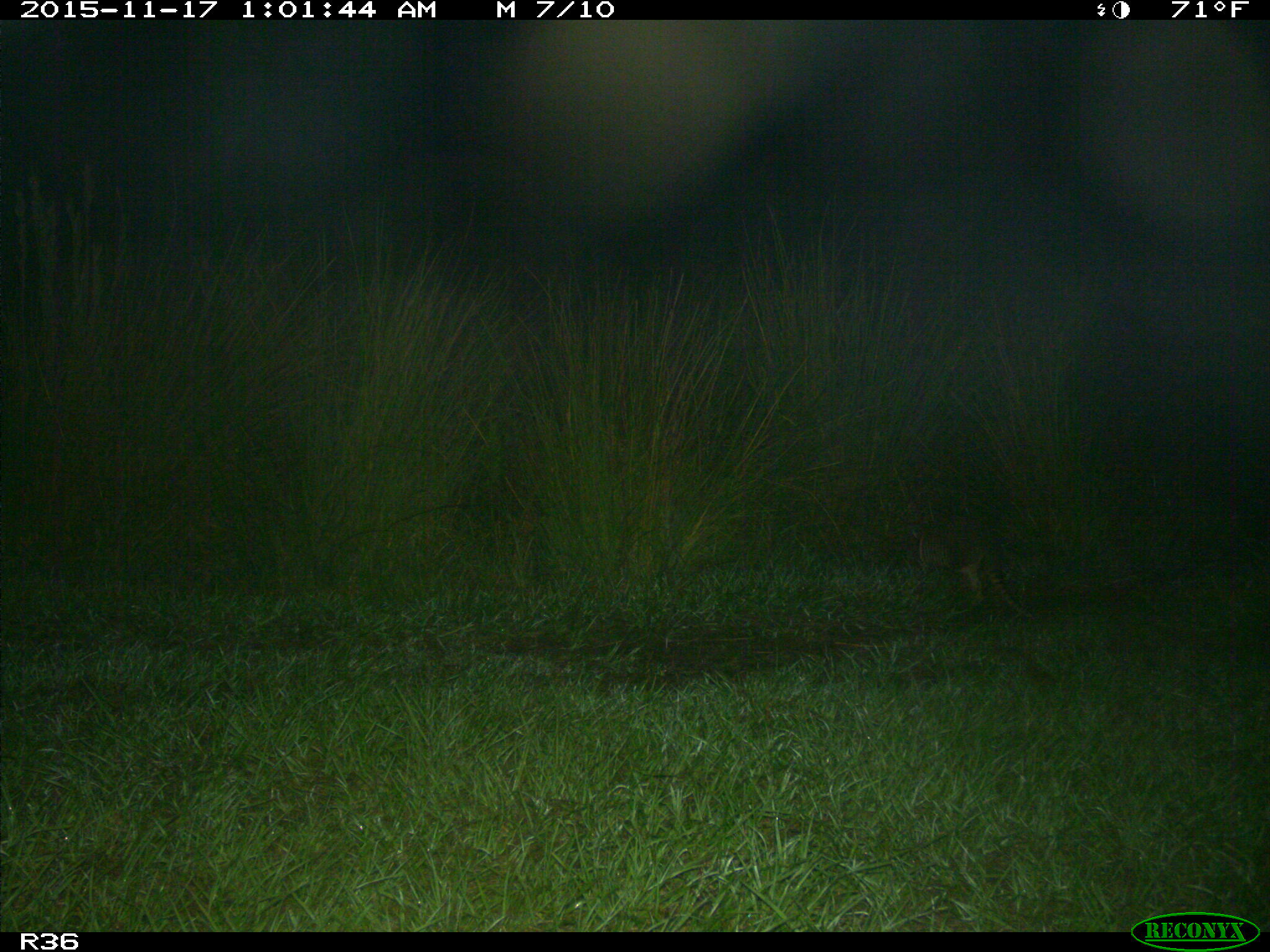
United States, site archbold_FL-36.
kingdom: Animalia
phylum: Chordata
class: Mammalia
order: Cingulata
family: Dasypodidae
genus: Dasypus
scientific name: Dasypus novemcinctus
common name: nine-banded armadillo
Dasypus novemcinctus (nine-banded armadillo).